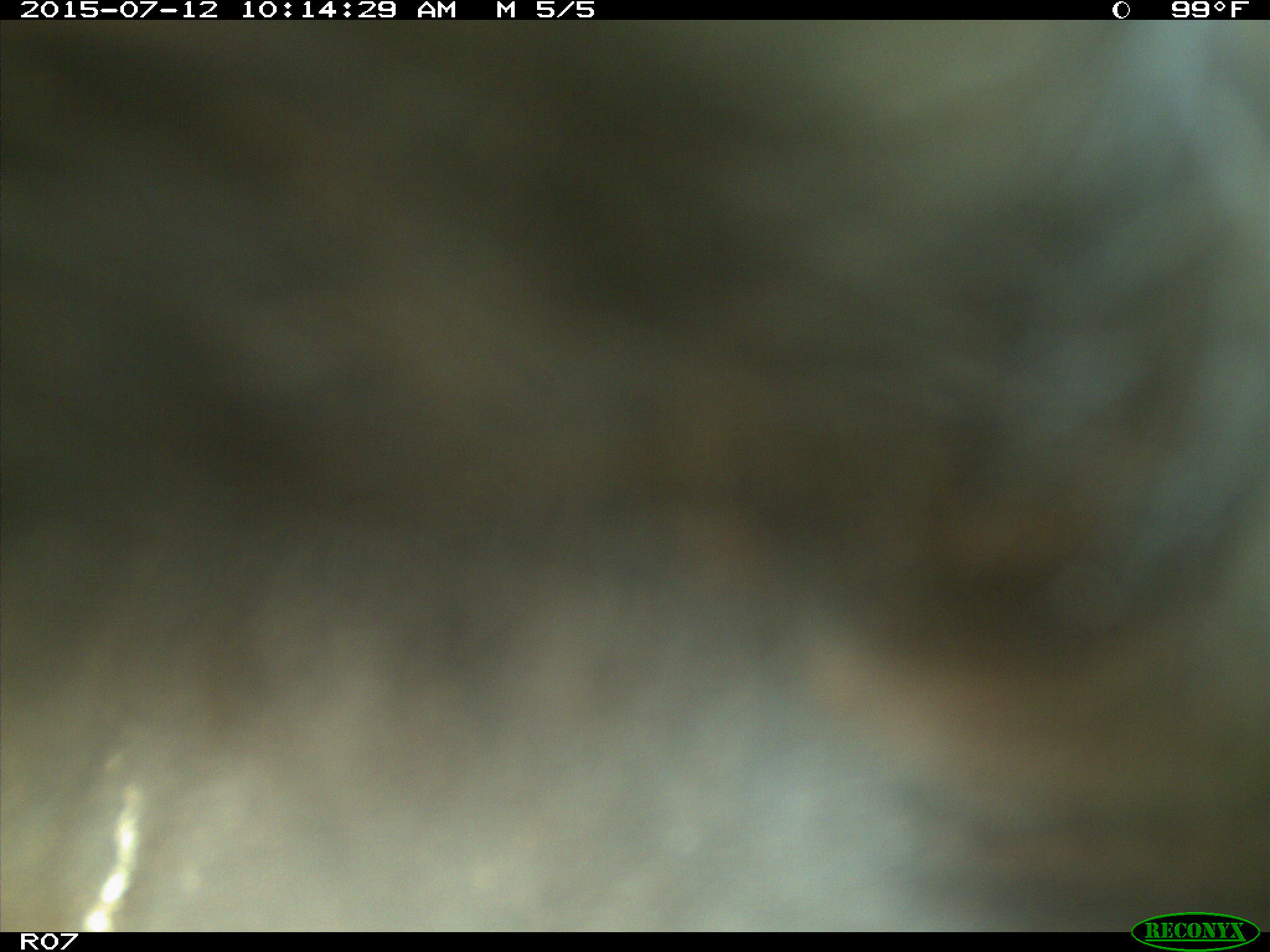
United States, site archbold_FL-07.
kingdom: Animalia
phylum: Chordata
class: Mammalia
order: Artiodactyla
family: Bovidae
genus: Bos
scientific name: Bos taurus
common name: domestic cow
Bos taurus (domestic cow).